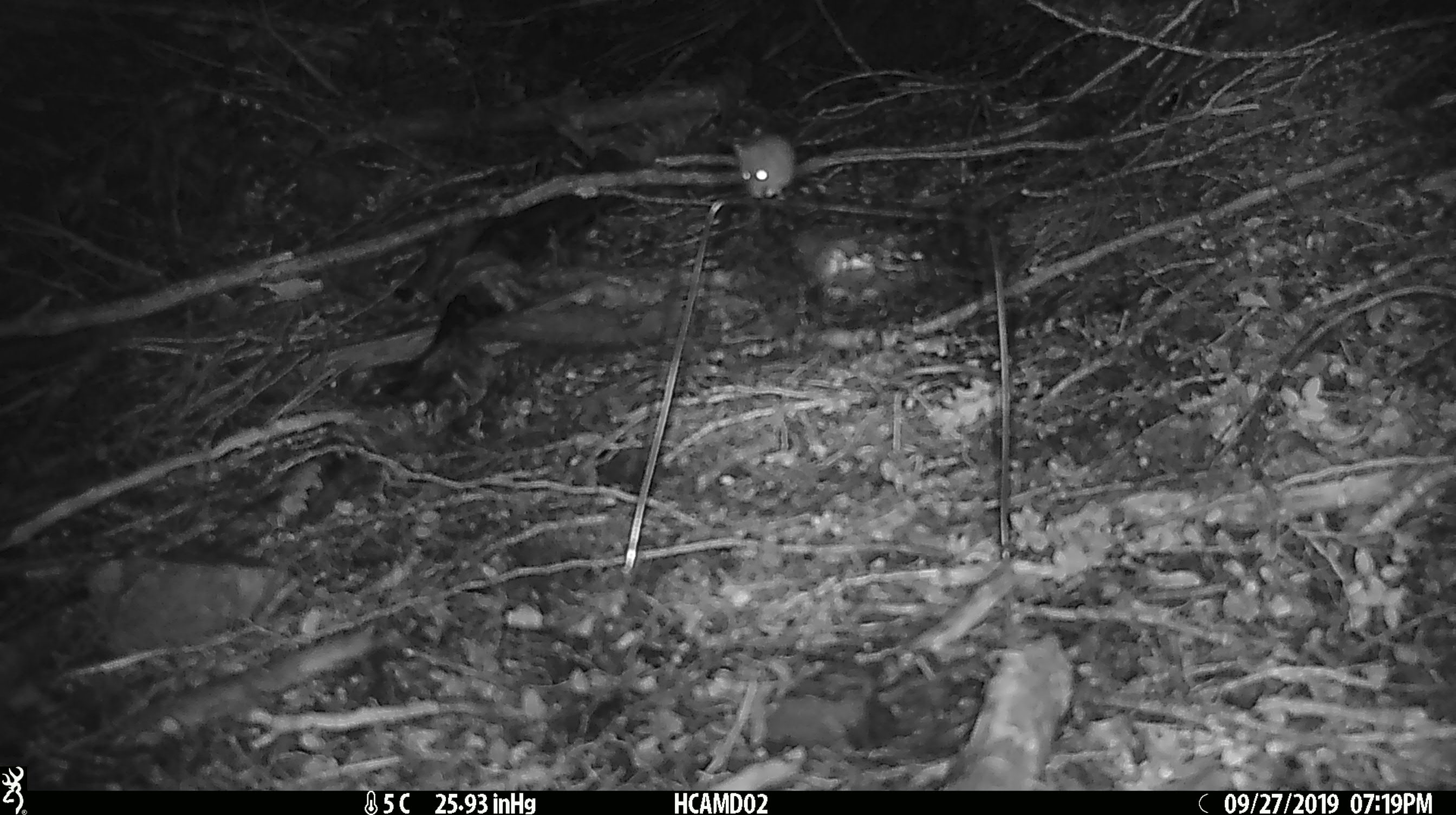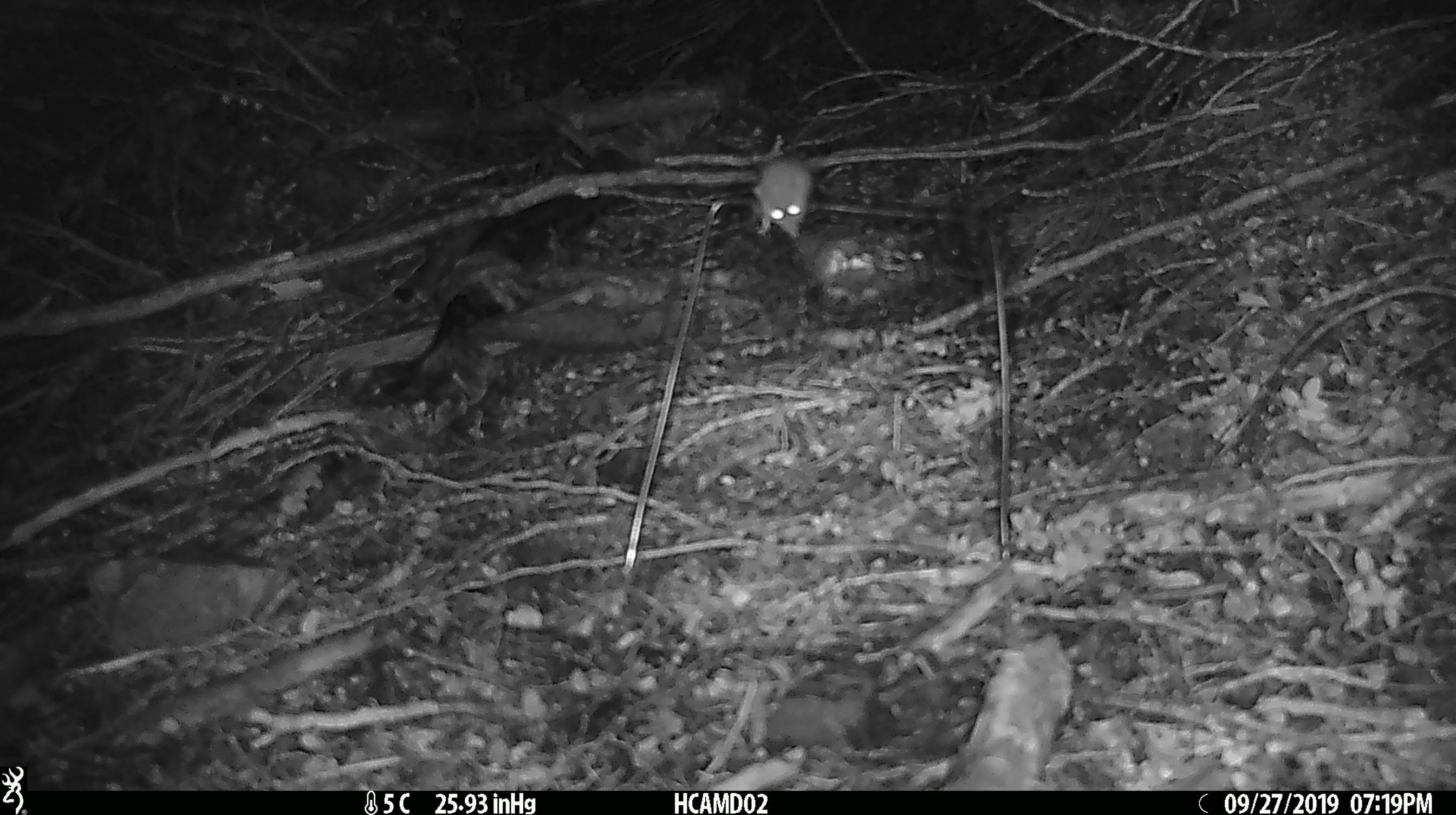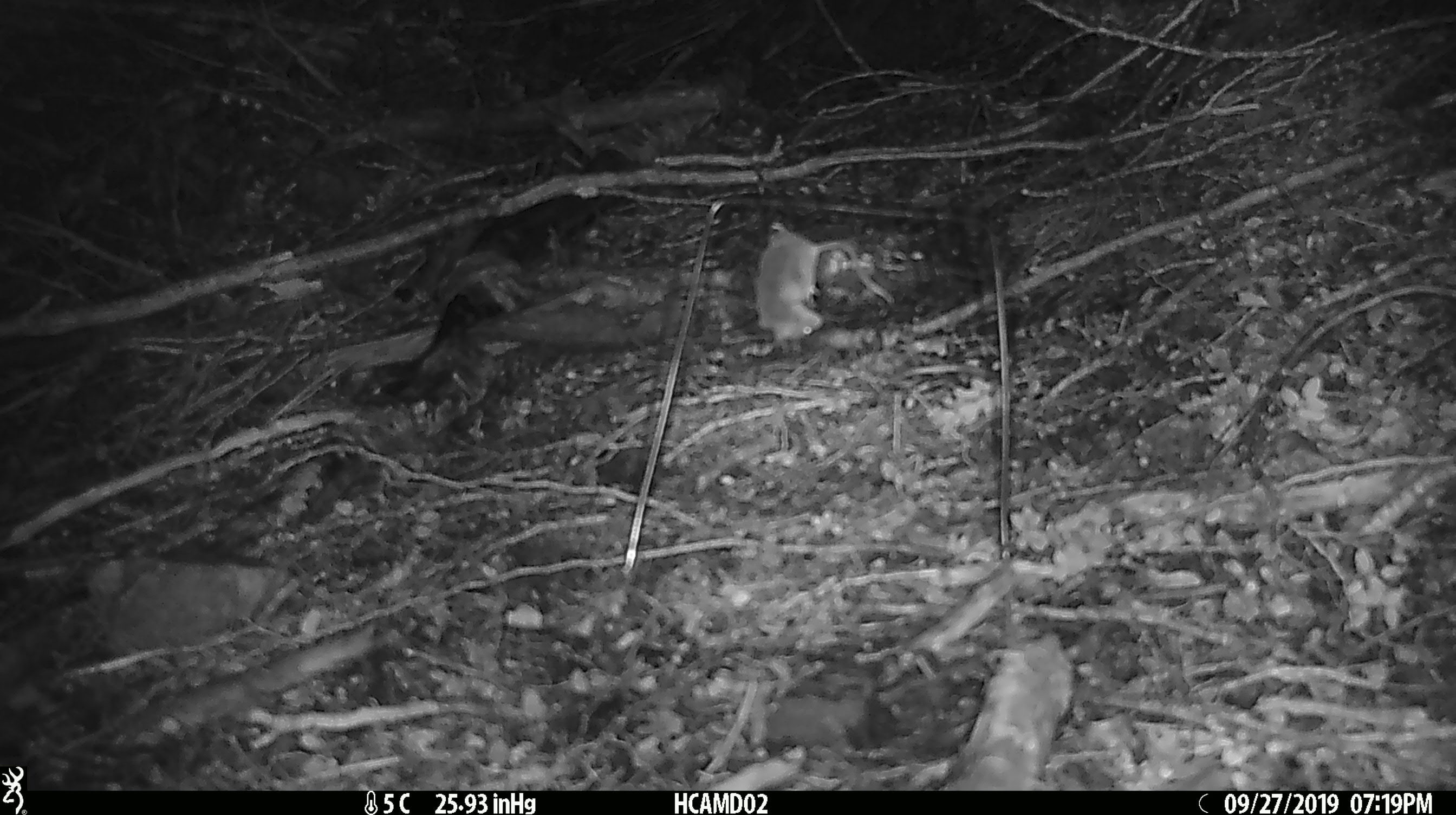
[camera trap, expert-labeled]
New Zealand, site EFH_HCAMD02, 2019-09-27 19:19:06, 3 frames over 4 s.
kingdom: Animalia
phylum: Chordata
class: Mammalia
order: Rodentia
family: Muridae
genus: Mus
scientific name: Mus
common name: mouse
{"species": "mouse (Mus)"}